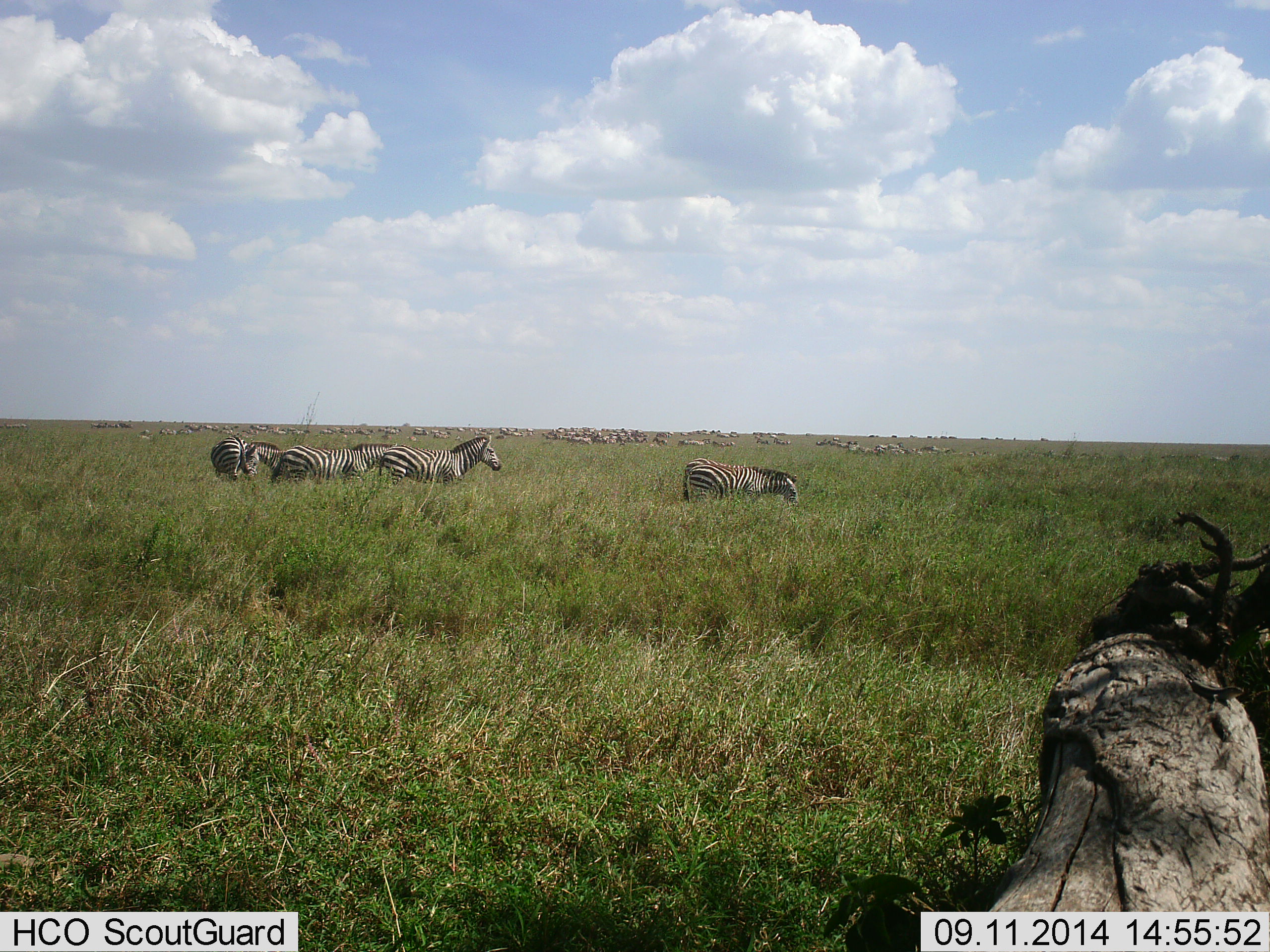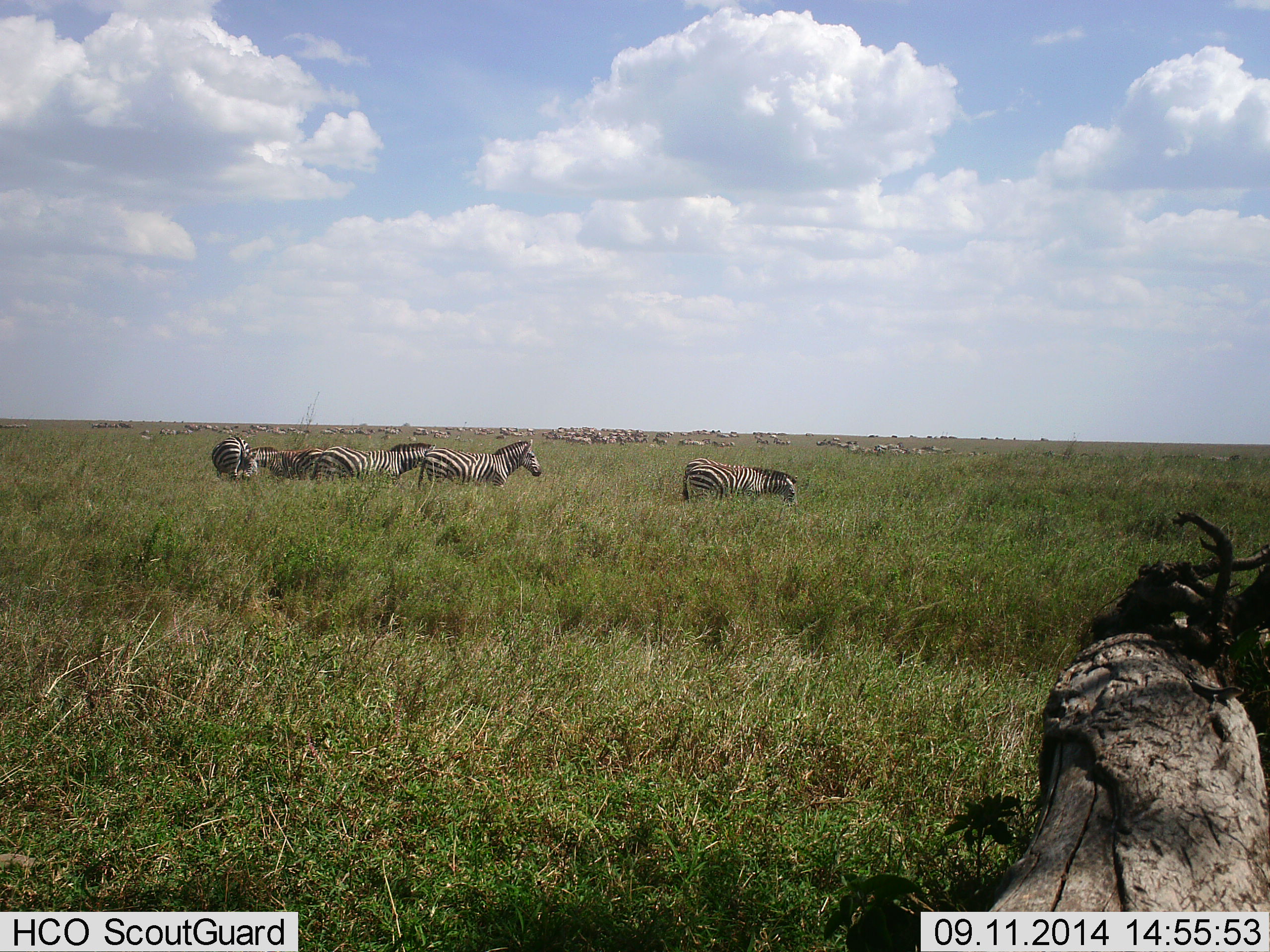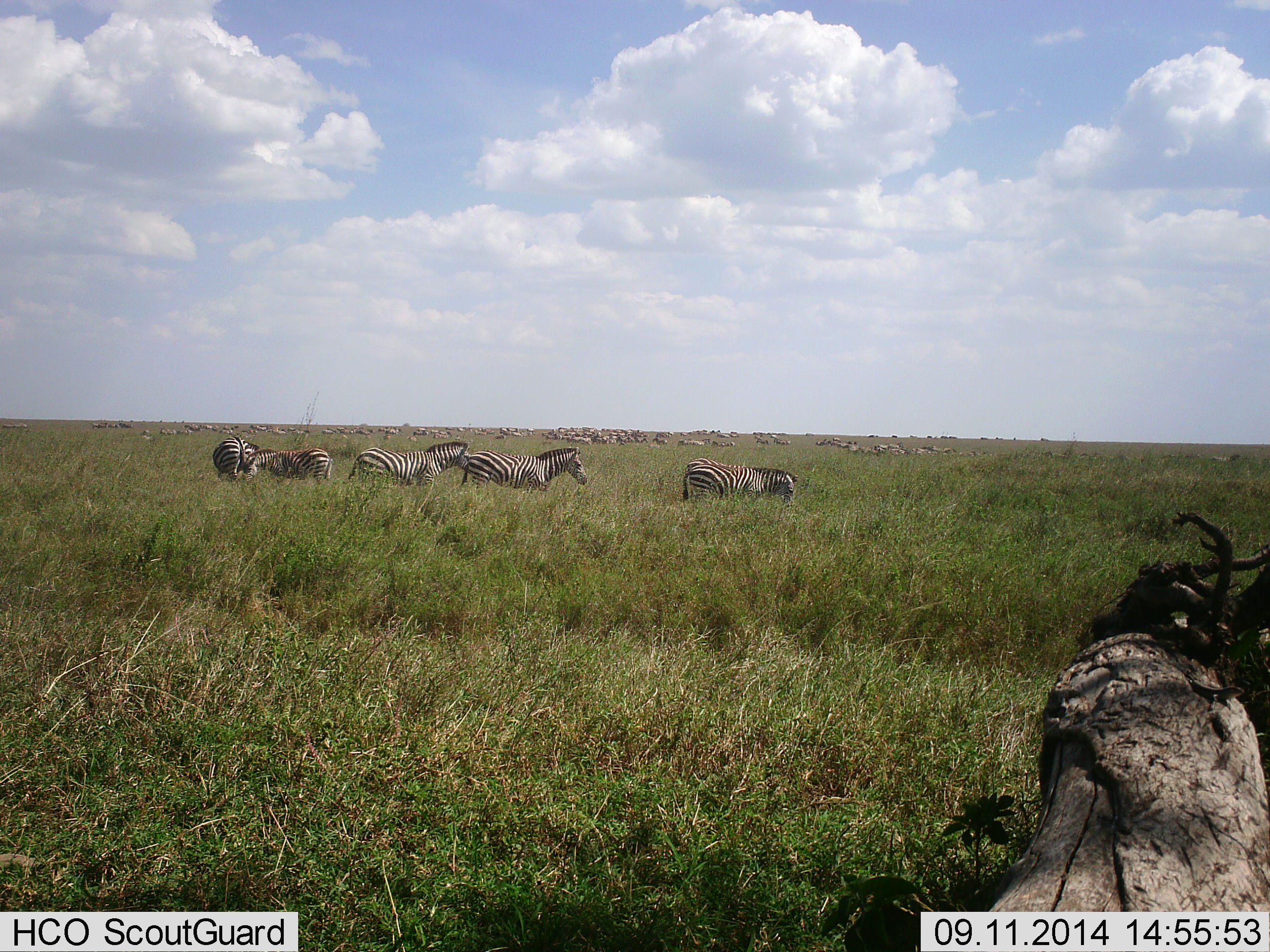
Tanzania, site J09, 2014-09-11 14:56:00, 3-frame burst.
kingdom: Animalia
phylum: Chordata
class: Mammalia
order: Perissodactyla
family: Equidae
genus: Equus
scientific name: Equus quagga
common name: plains zebra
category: zebra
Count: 6.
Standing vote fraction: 64%.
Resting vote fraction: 0%.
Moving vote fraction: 86%.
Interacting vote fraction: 0%.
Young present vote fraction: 7%.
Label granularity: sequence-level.